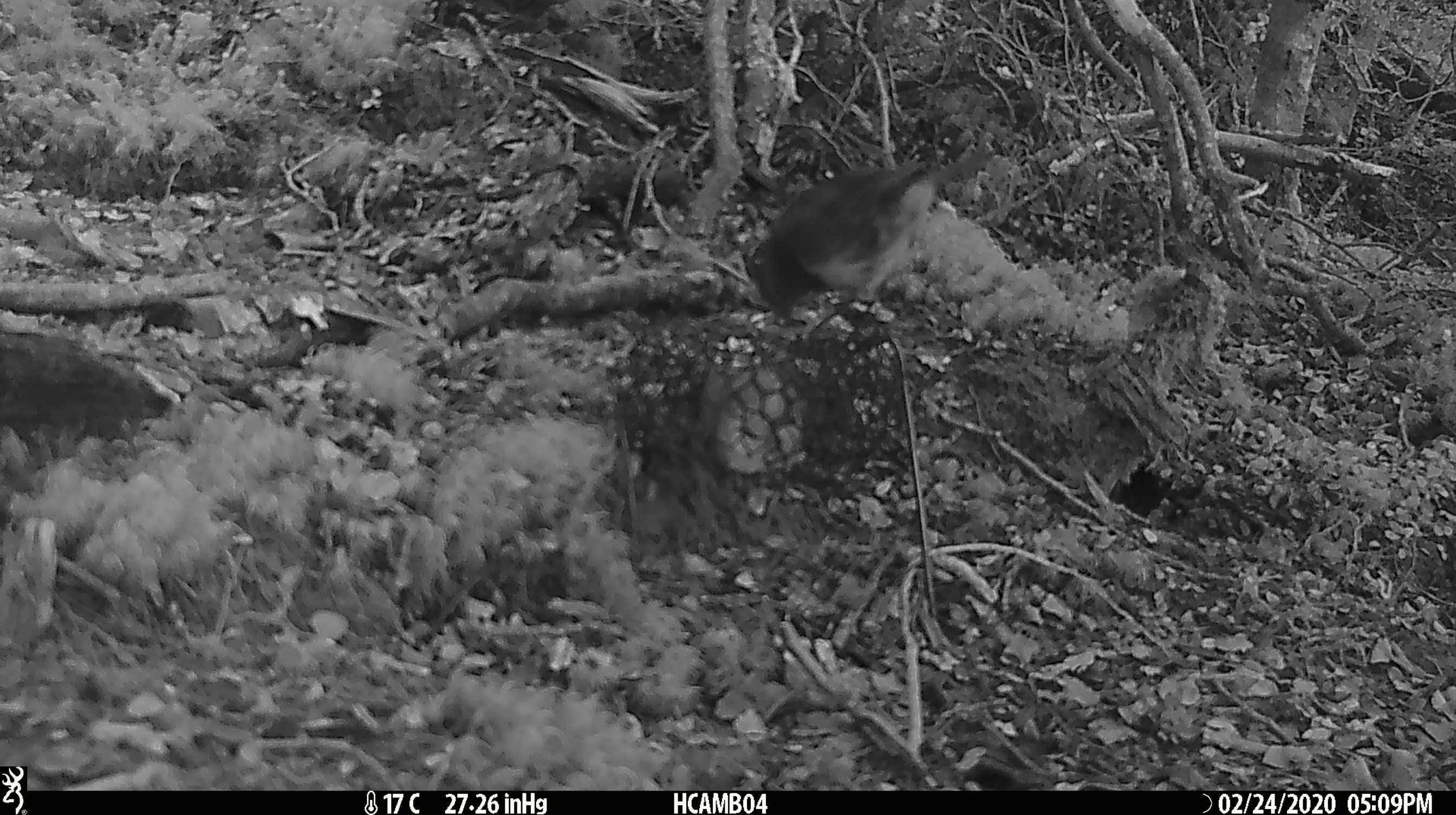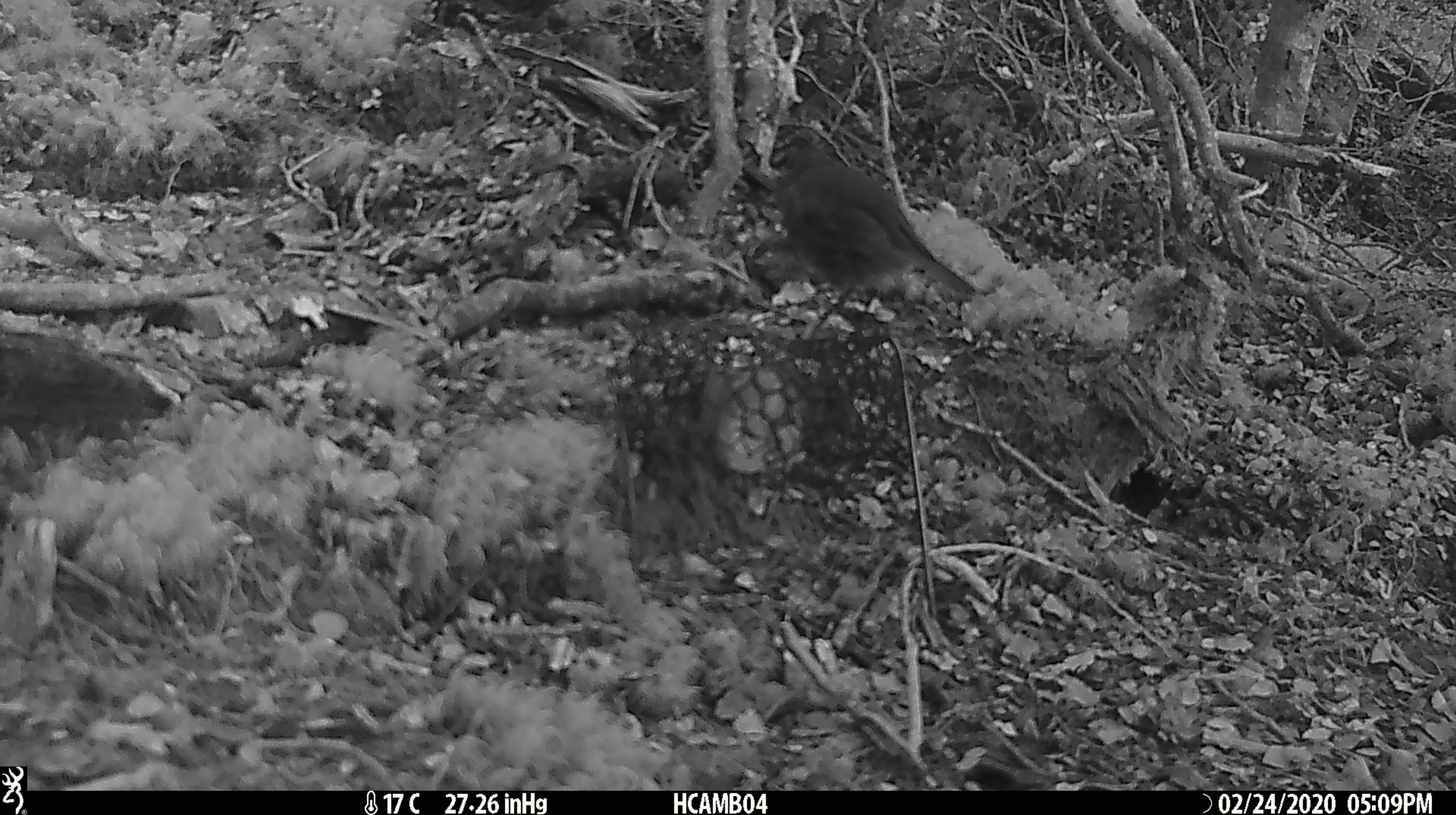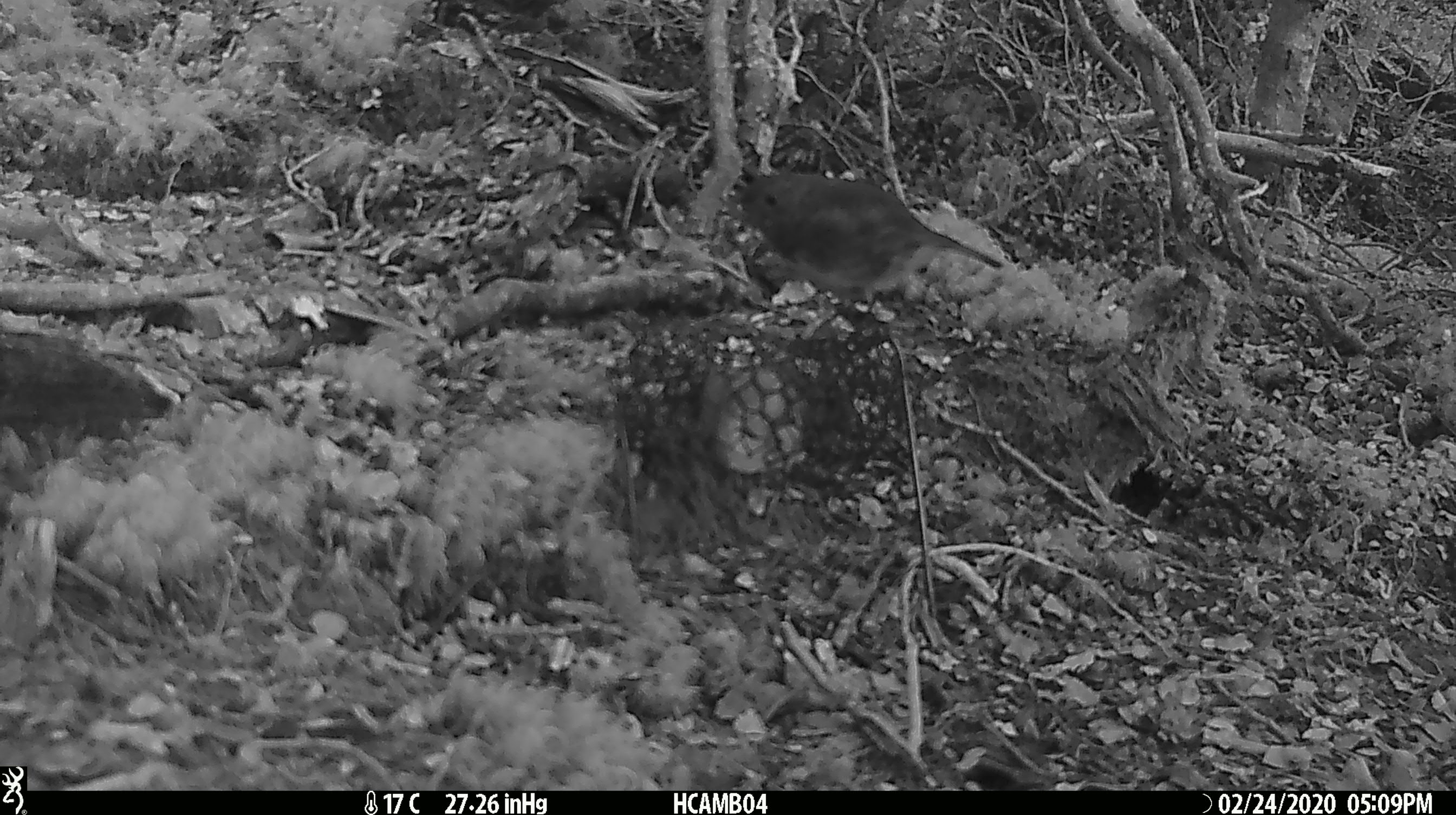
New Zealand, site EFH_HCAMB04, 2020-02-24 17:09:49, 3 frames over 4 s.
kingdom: Animalia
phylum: Chordata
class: Aves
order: Passeriformes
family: Petroicidae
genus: Petroica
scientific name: Petroica australis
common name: new zealand robin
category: robin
Robin (new zealand robin) (Petroica australis).